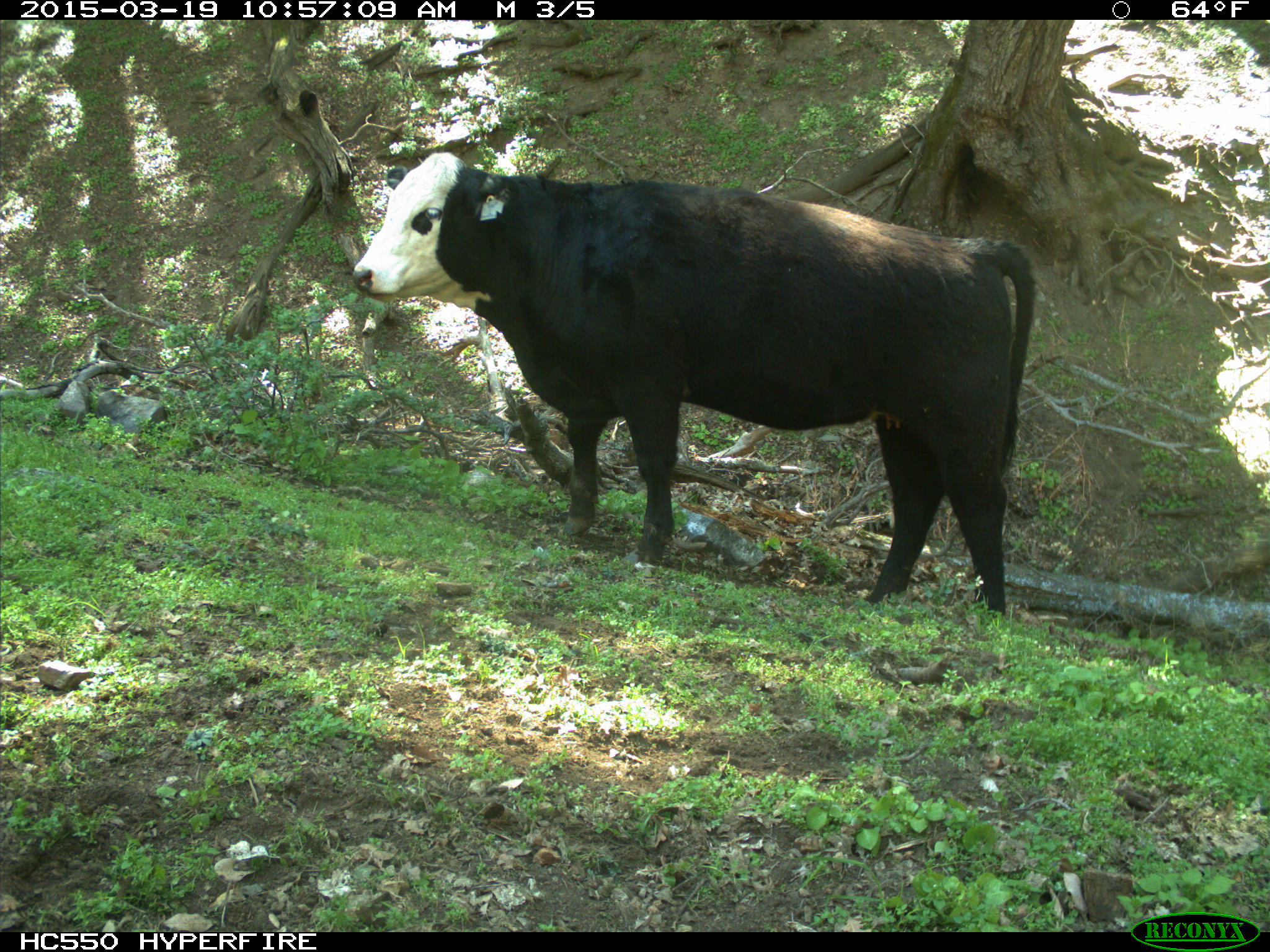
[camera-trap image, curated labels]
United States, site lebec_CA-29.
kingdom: Animalia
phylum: Chordata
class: Mammalia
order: Artiodactyla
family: Bovidae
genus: Bos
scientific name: Bos taurus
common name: domestic cow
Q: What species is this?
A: Bos taurus (domestic cow).